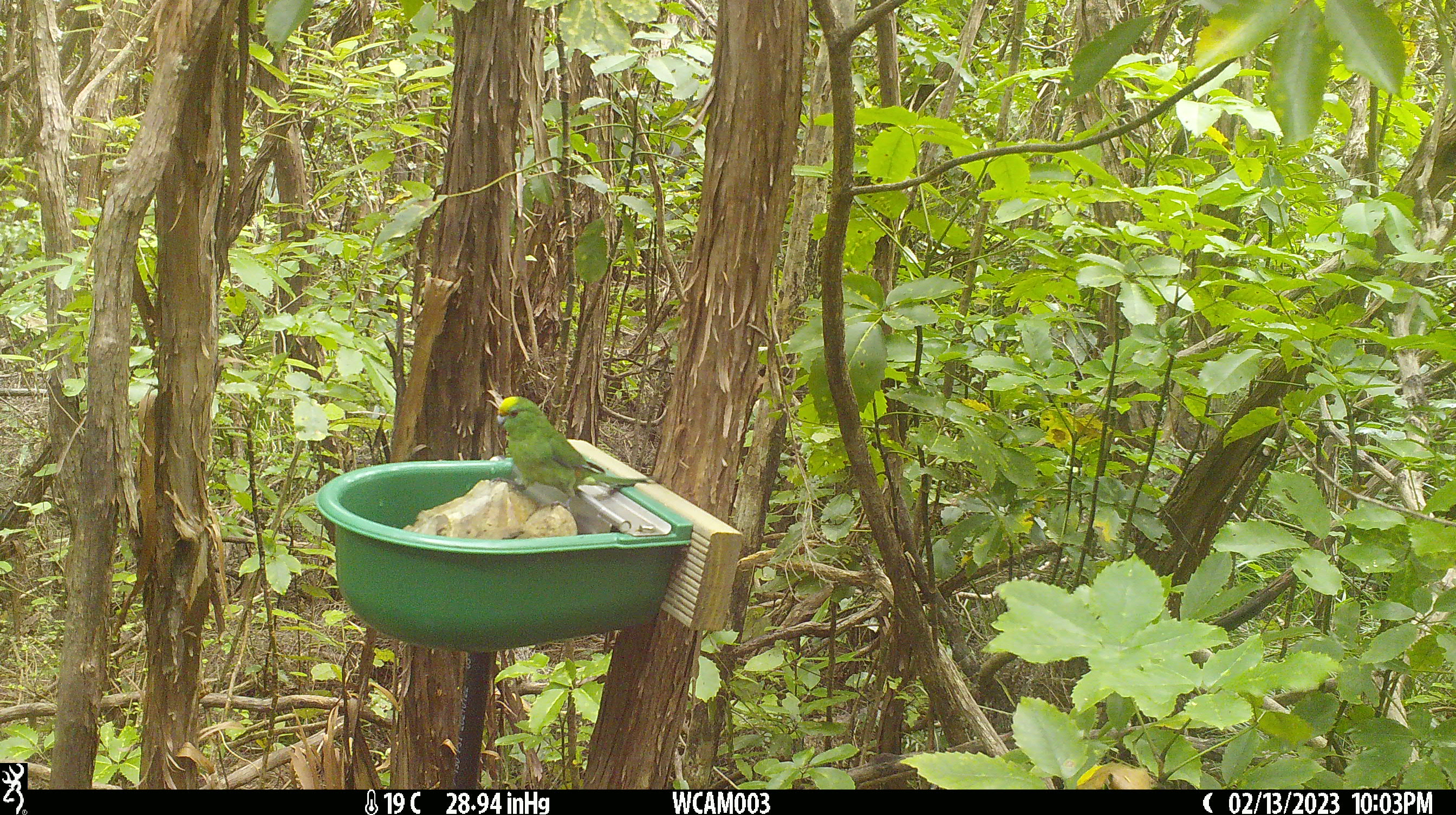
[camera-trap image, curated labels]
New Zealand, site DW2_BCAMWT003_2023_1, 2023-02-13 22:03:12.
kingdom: Animalia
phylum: Chordata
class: Aves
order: Psittaciformes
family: Psittaculidae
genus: Cyanoramphus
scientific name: Cyanoramphus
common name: parakeet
Parakeet (Cyanoramphus).